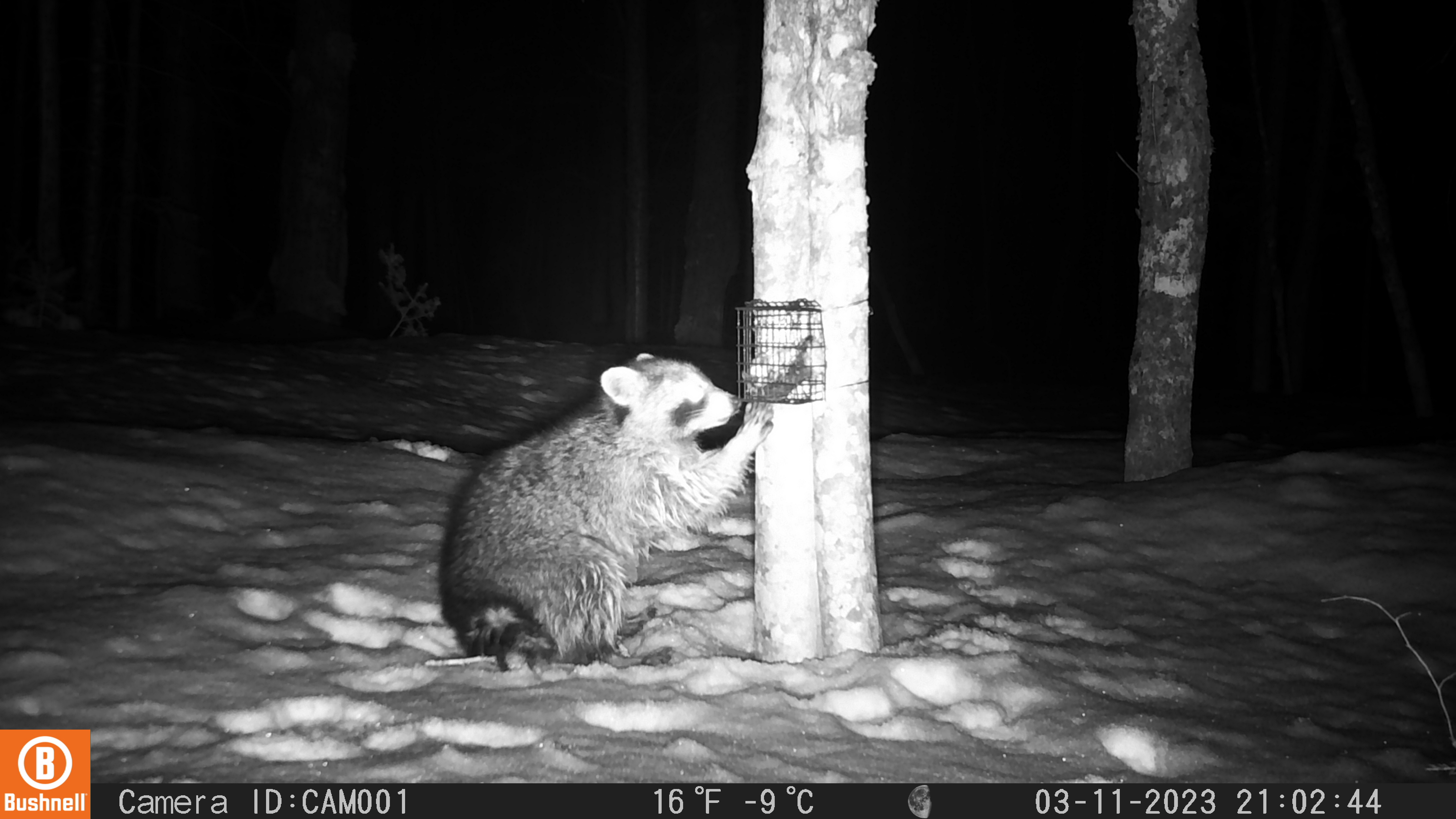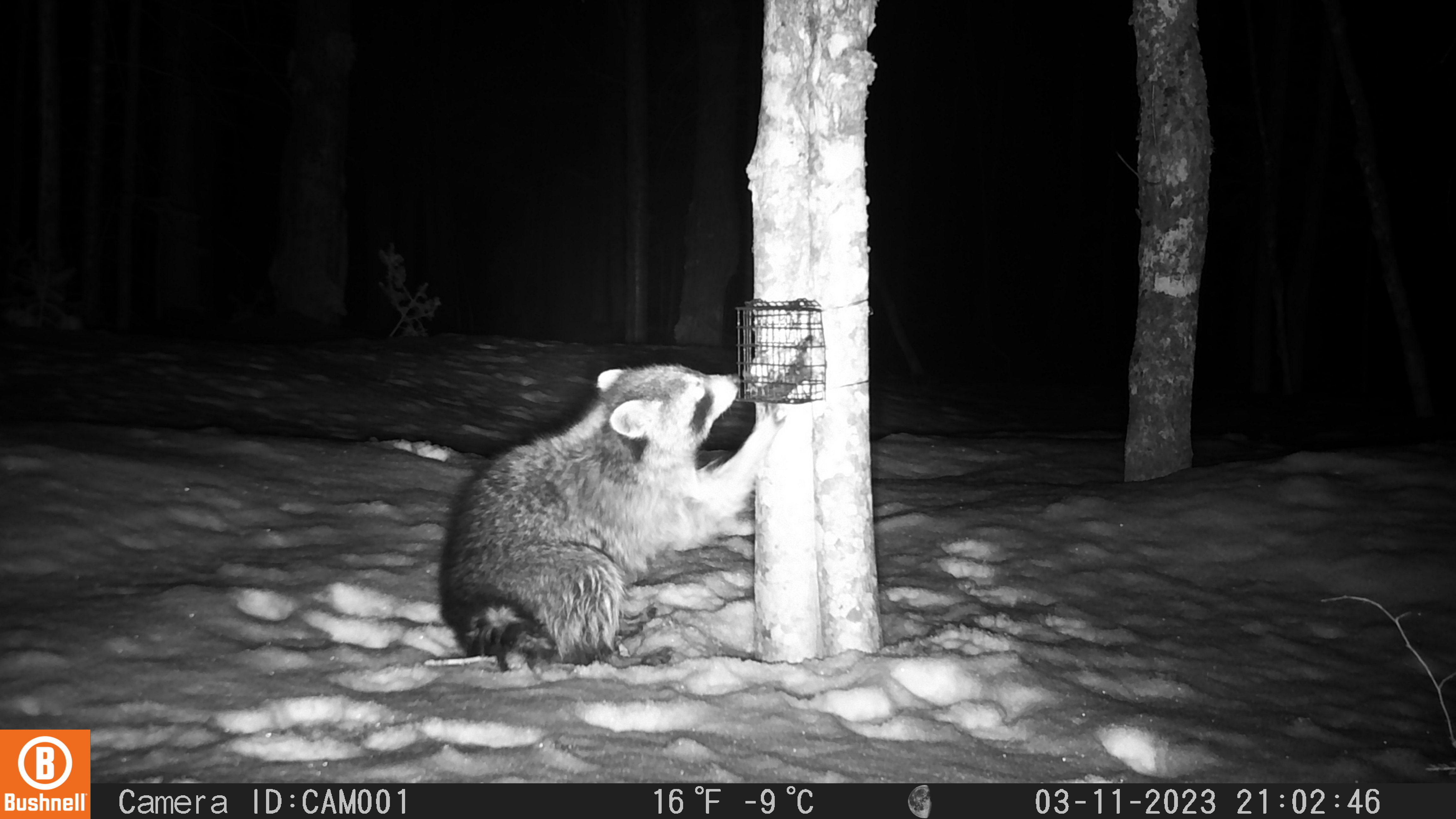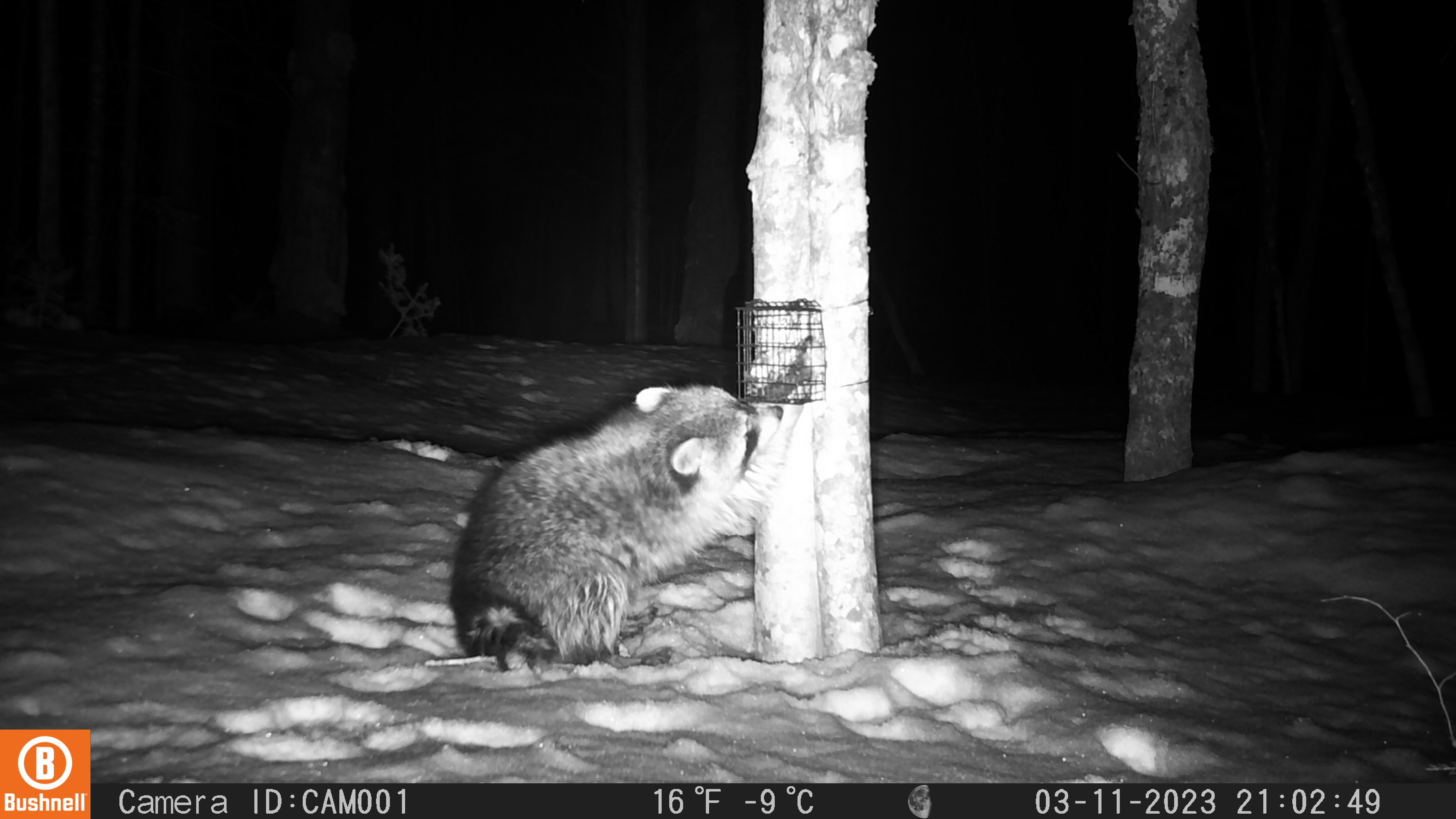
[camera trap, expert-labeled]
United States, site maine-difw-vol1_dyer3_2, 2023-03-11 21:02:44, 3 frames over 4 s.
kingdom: Animalia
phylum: Chordata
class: Mammalia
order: Carnivora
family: Procyonidae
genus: Procyon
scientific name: Procyon lotor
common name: raccoon